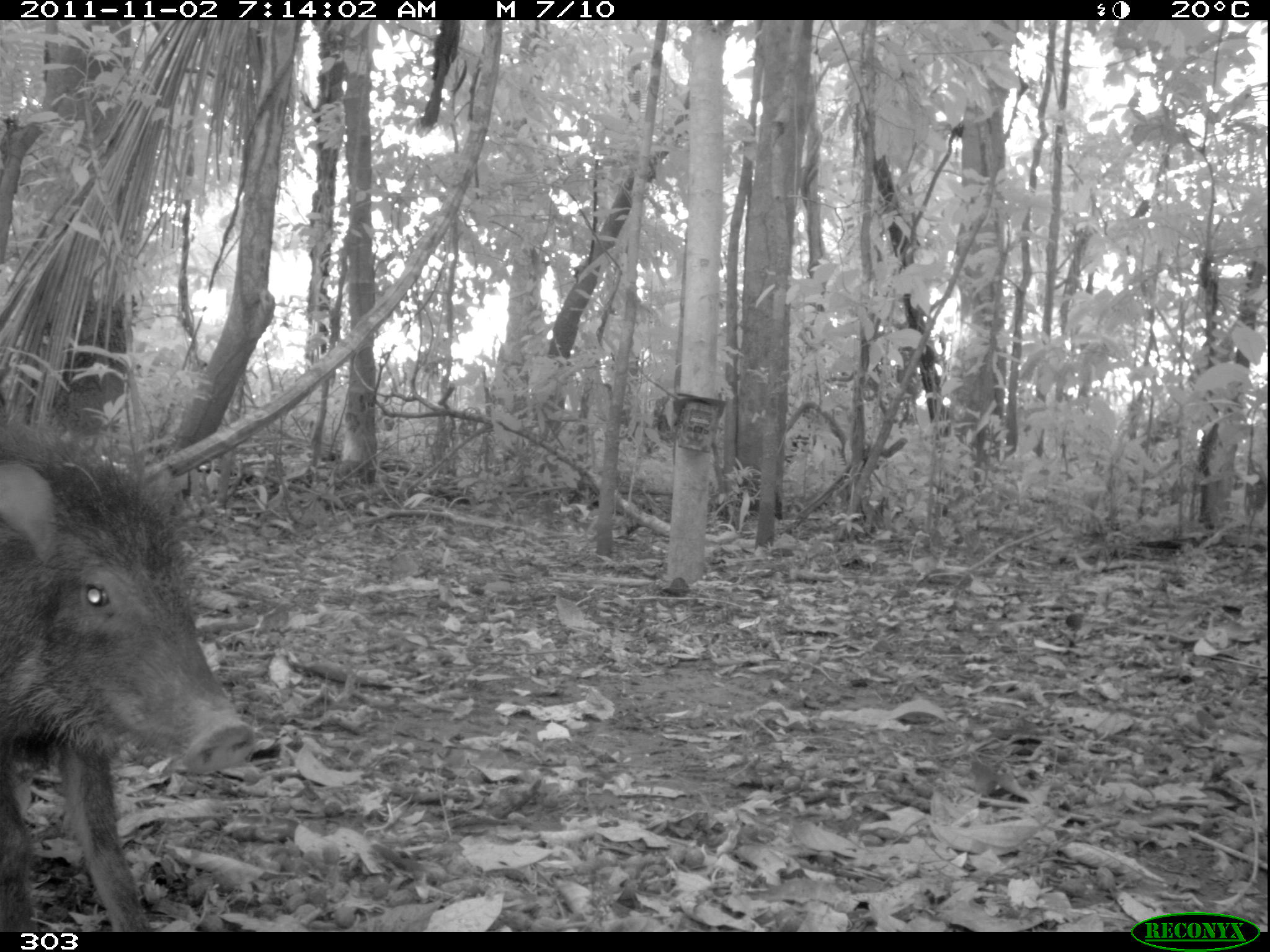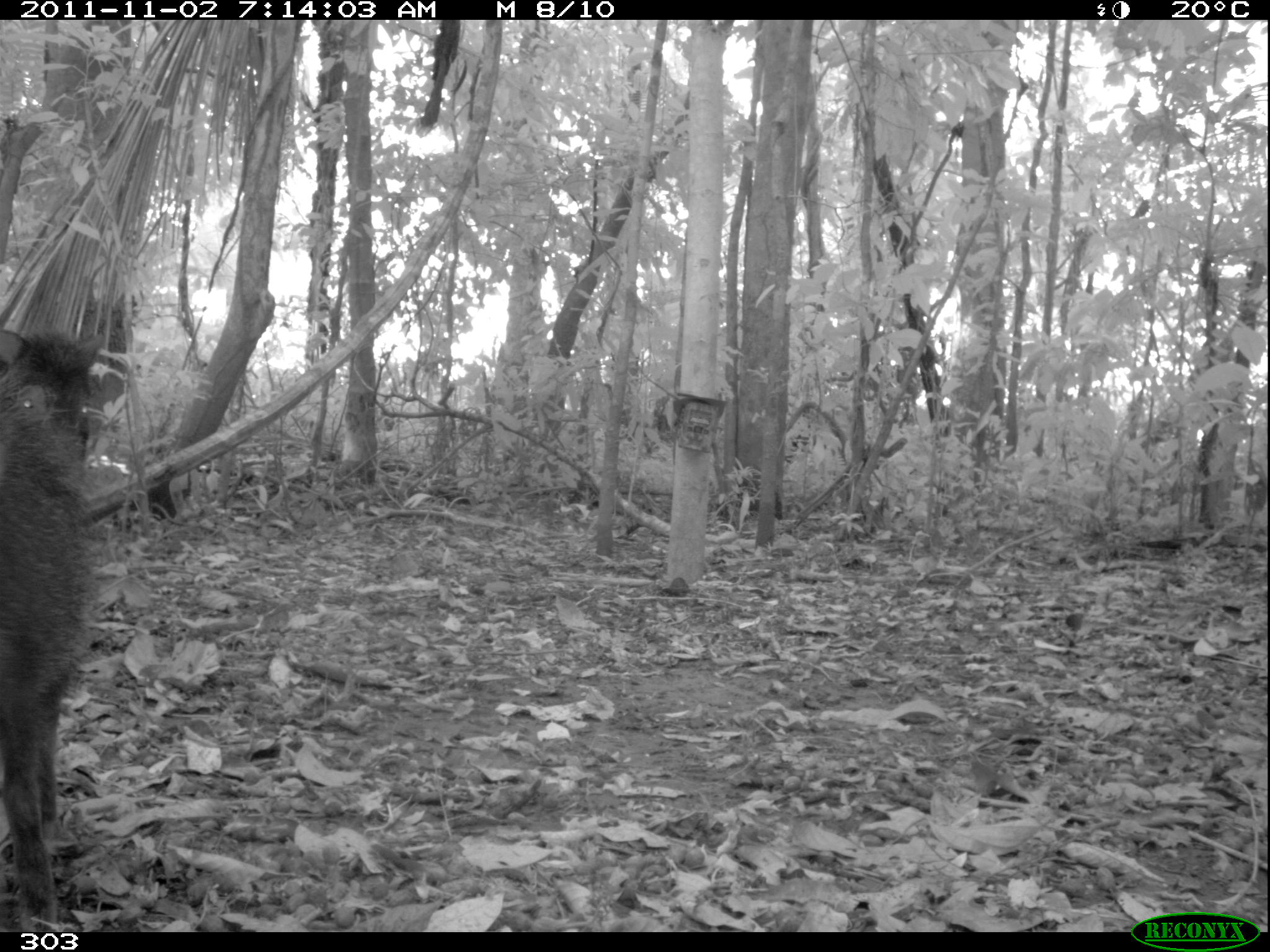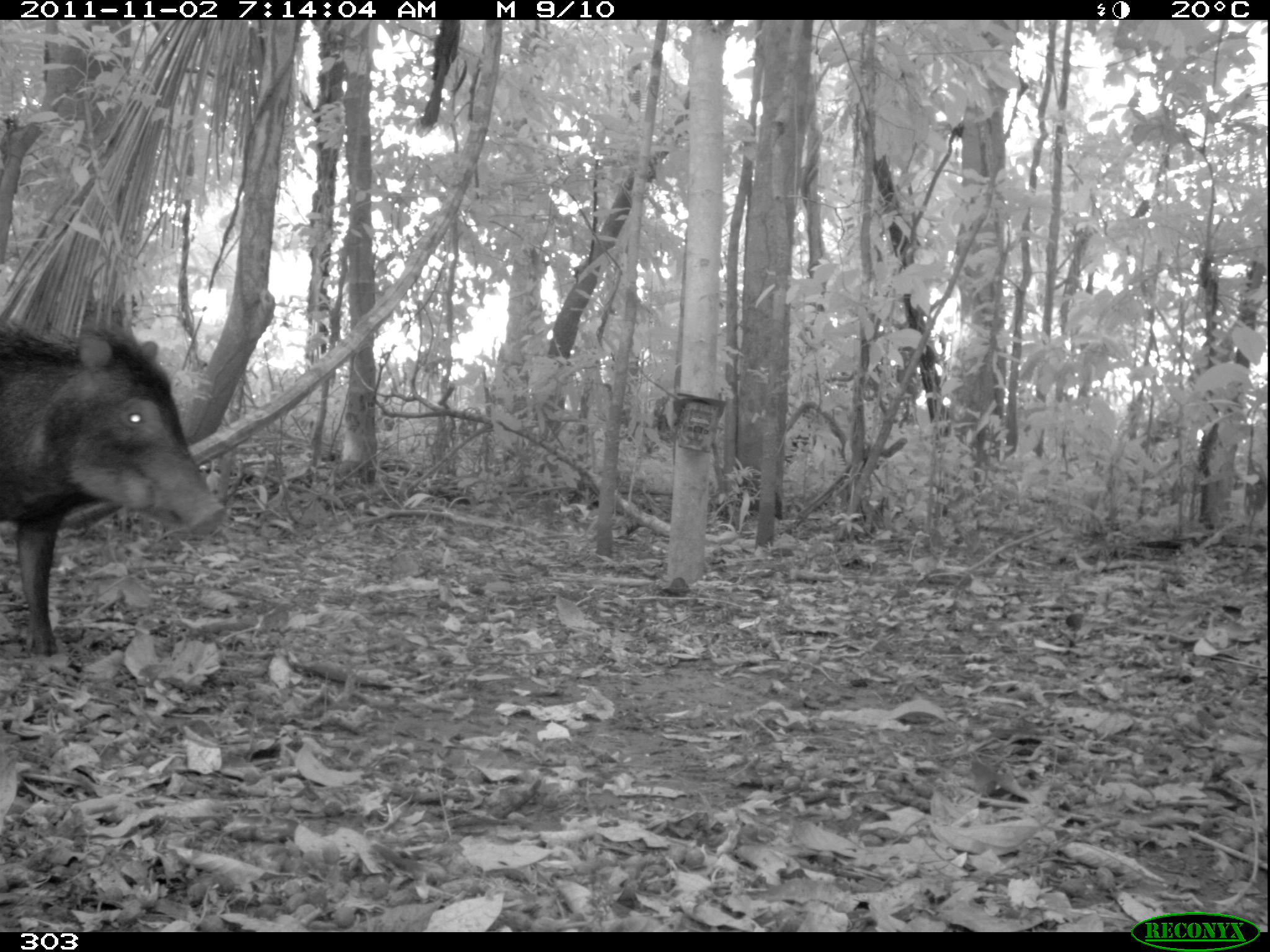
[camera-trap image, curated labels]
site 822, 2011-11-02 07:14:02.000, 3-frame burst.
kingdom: Animalia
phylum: Chordata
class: Mammalia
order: Artiodactyla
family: Tayassuidae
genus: Tayassu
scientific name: Tayassu pecari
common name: white-lipped peccary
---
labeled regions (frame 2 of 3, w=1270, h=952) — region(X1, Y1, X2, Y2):
tayassu pecari: region(0, 325, 114, 931)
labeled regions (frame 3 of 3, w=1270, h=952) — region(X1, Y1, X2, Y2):
tayassu pecari: region(0, 309, 229, 659)